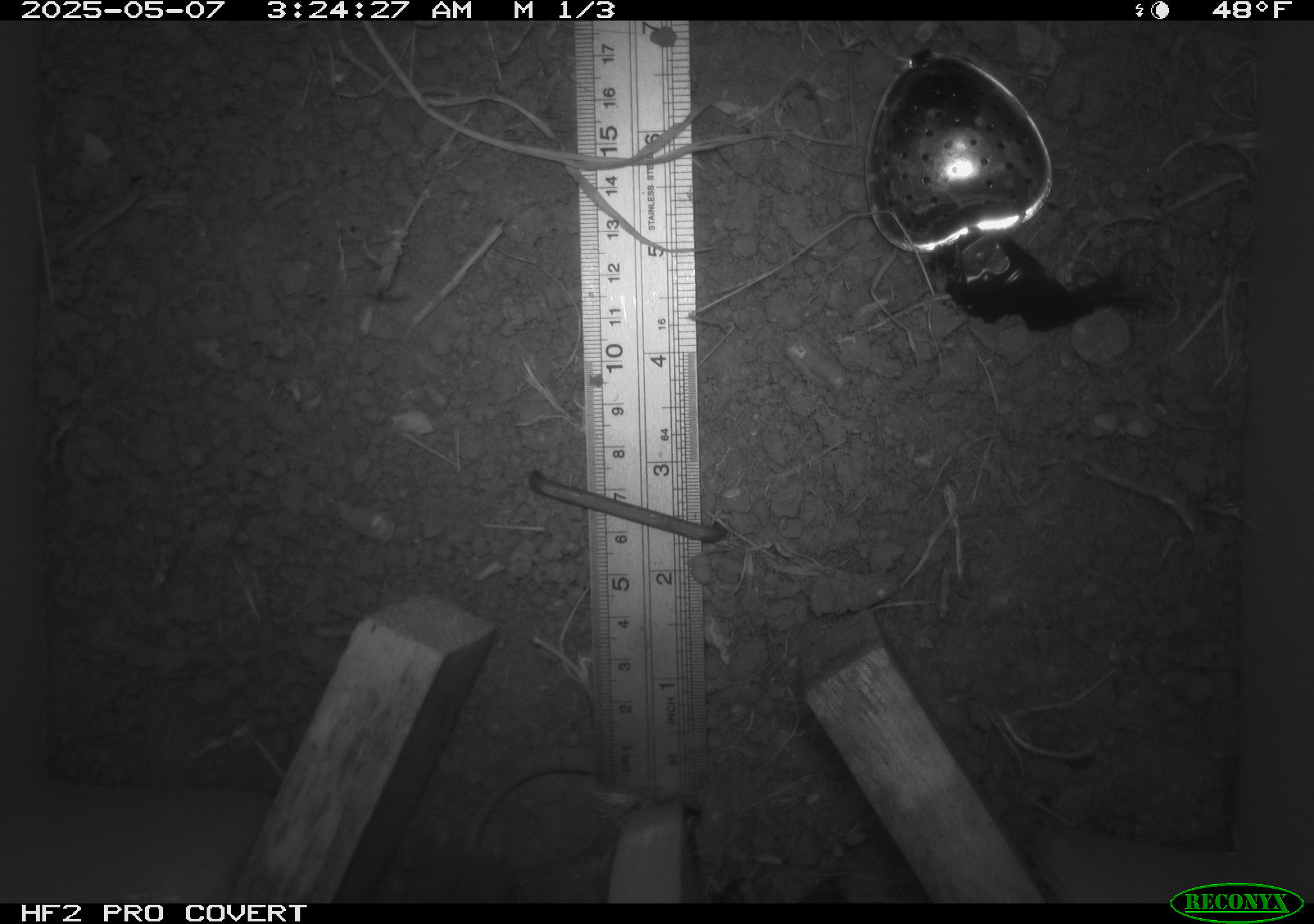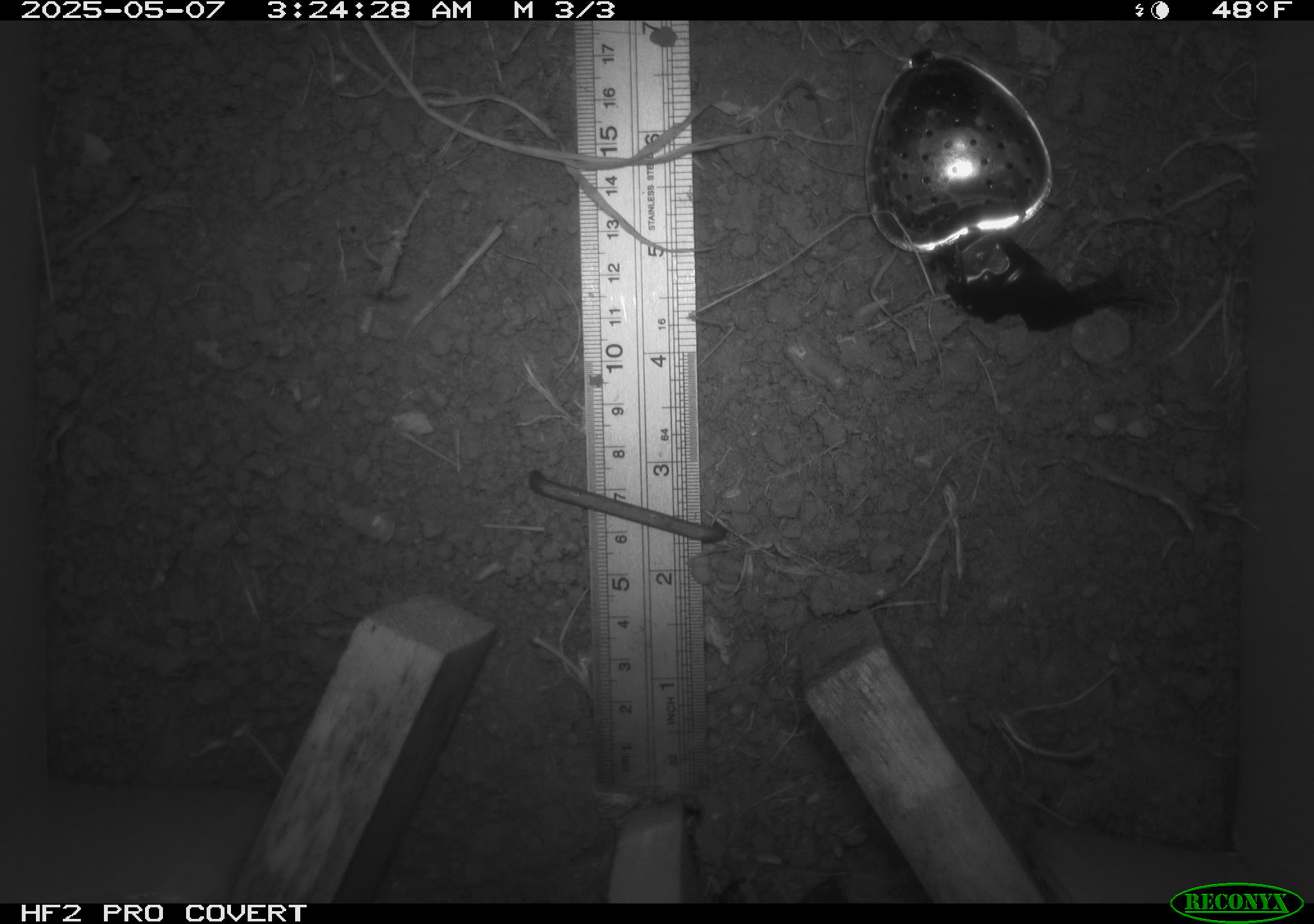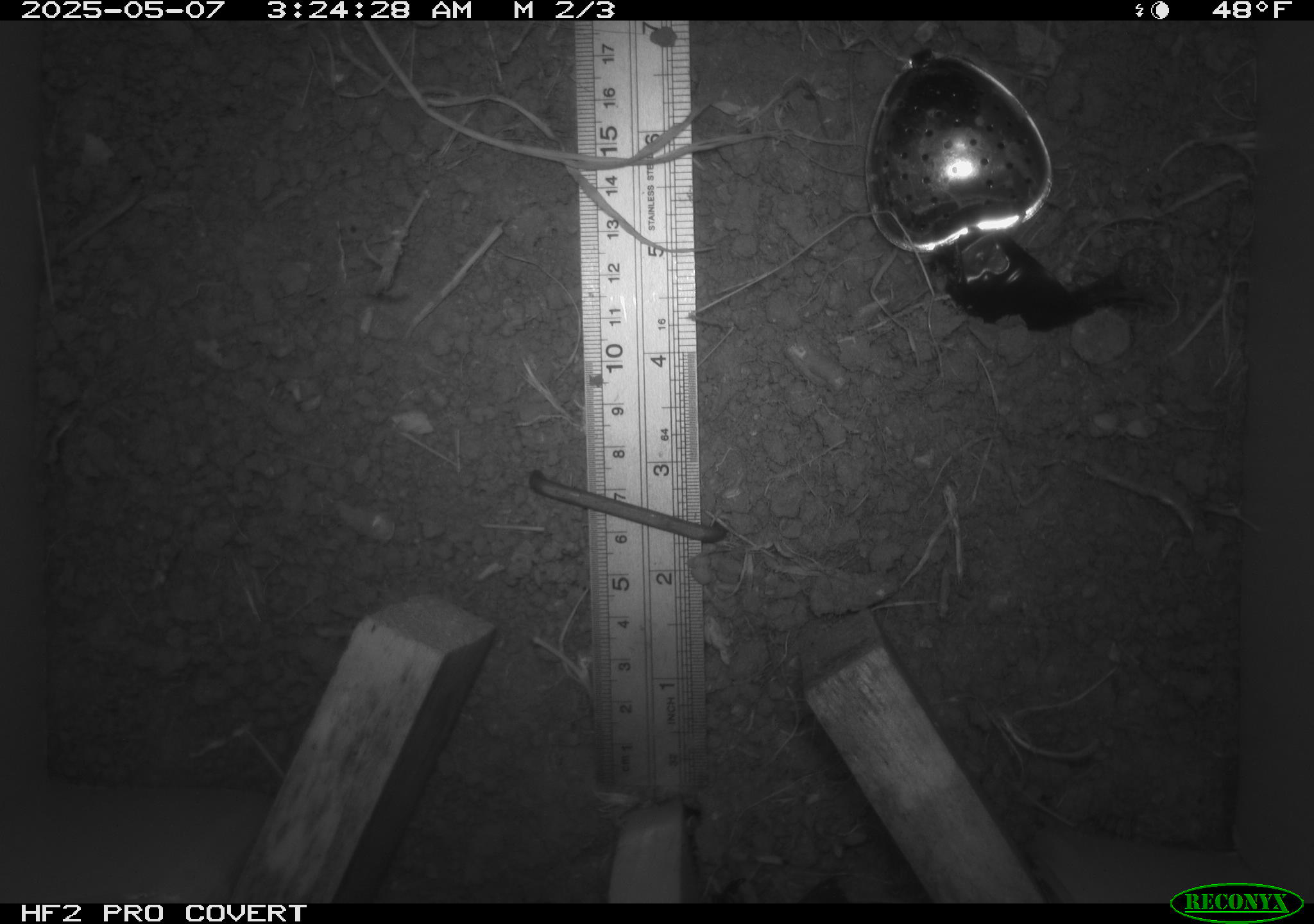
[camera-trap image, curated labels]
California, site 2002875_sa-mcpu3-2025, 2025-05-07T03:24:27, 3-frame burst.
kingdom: Animalia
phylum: Chordata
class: Mammalia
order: Rodentia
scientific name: Rodentia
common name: mouse species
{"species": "mouse species (Rodentia)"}